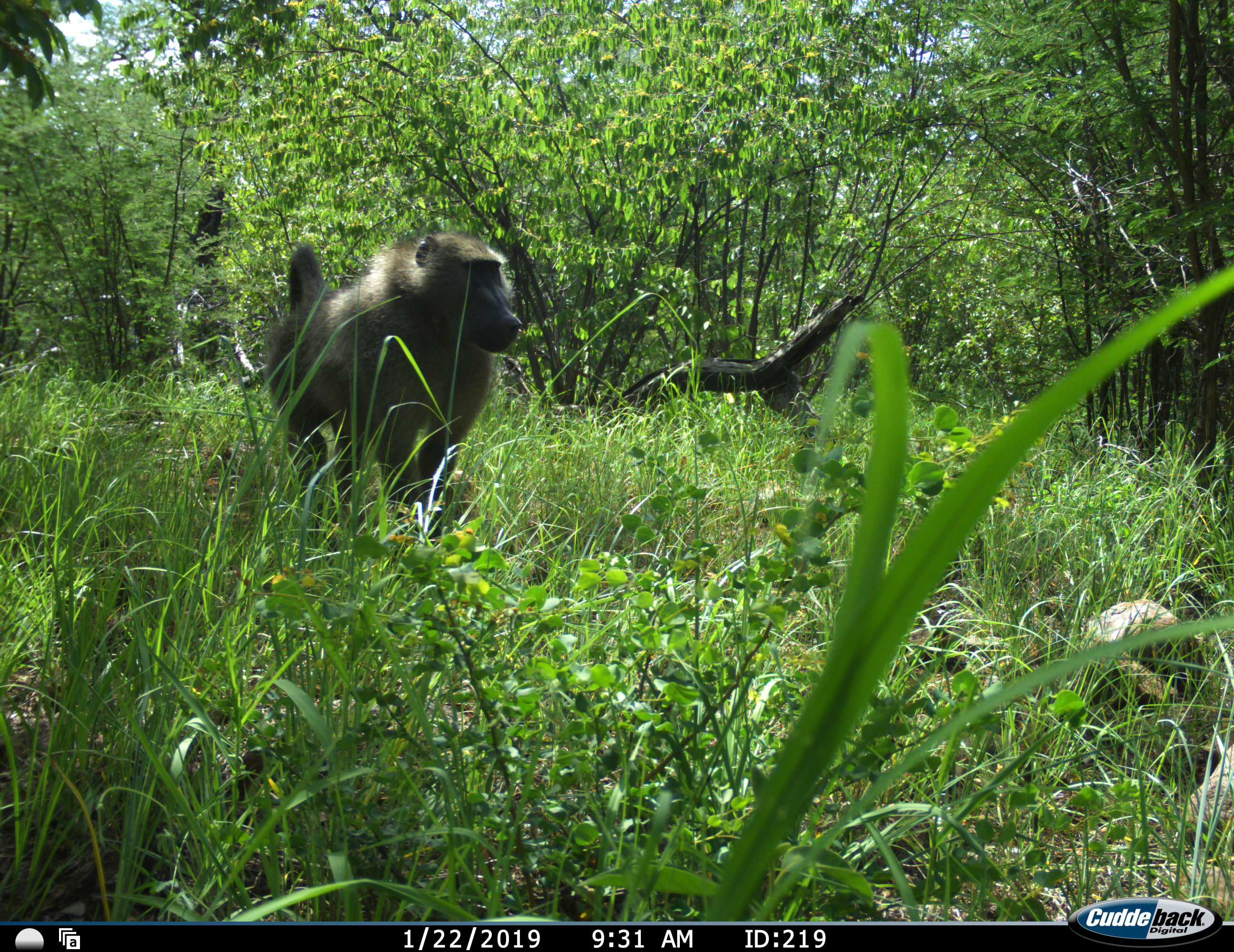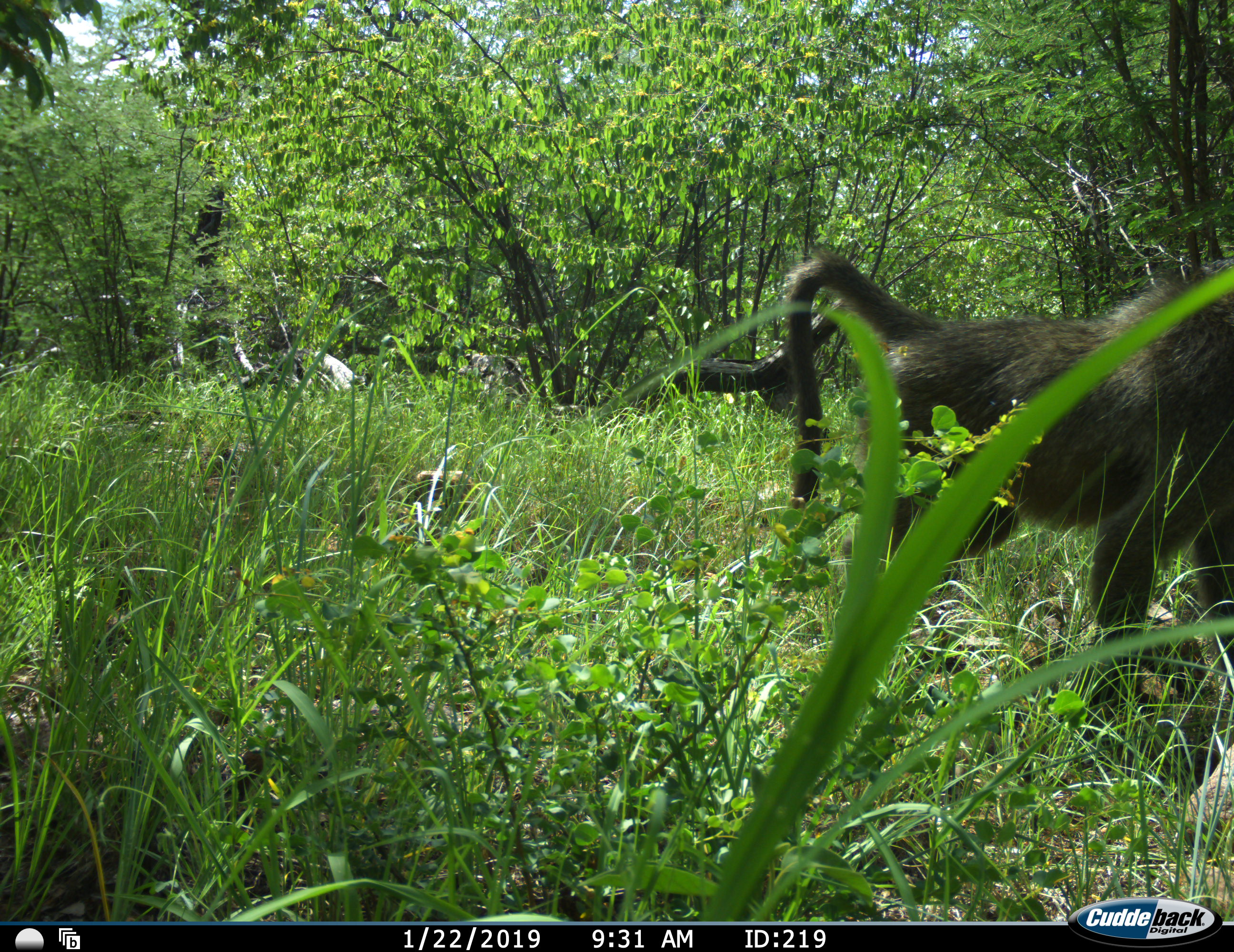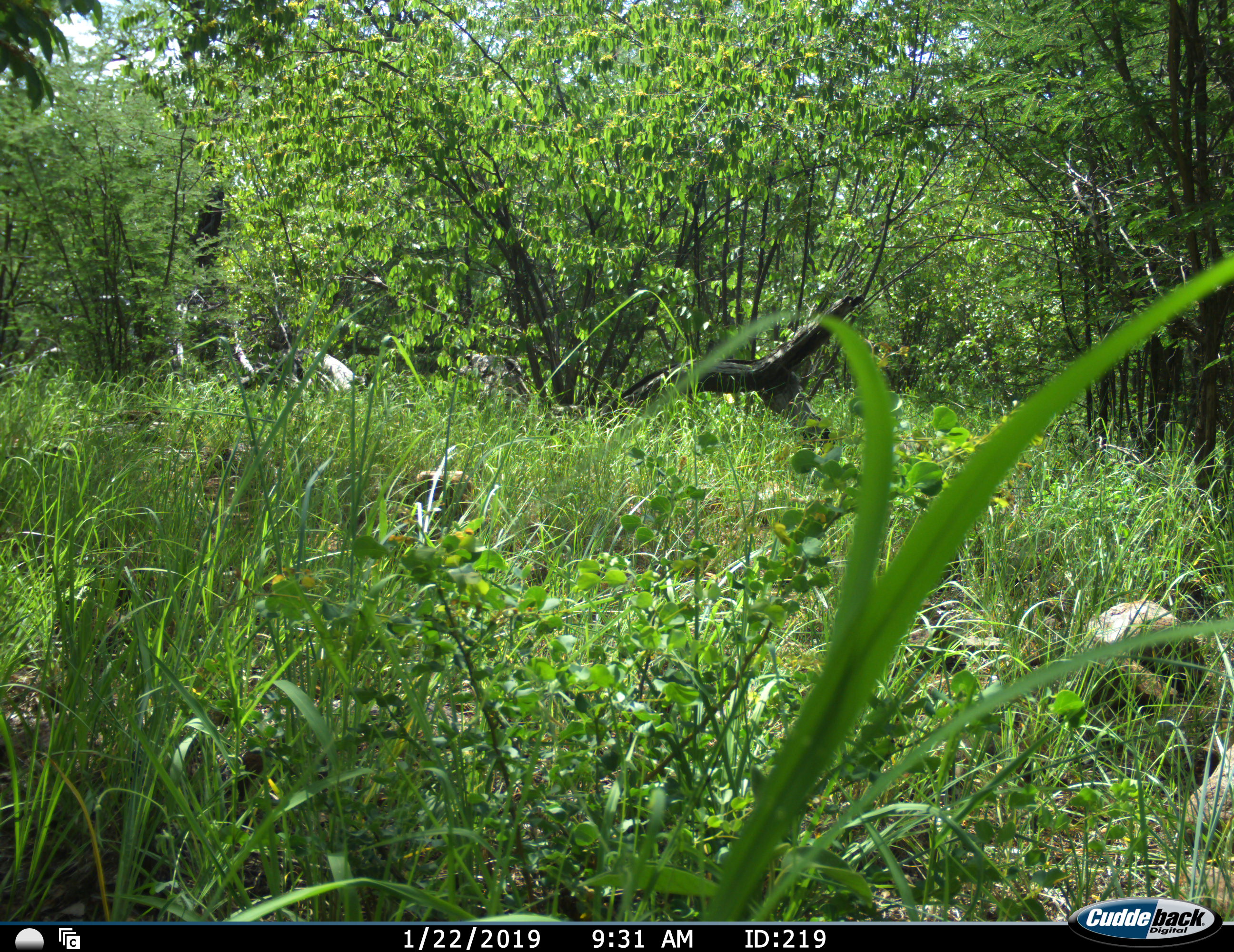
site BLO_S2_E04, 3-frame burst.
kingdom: Animalia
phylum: Chordata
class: Mammalia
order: Primates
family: Cercopithecidae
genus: Papio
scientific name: Papio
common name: baboon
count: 1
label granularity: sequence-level